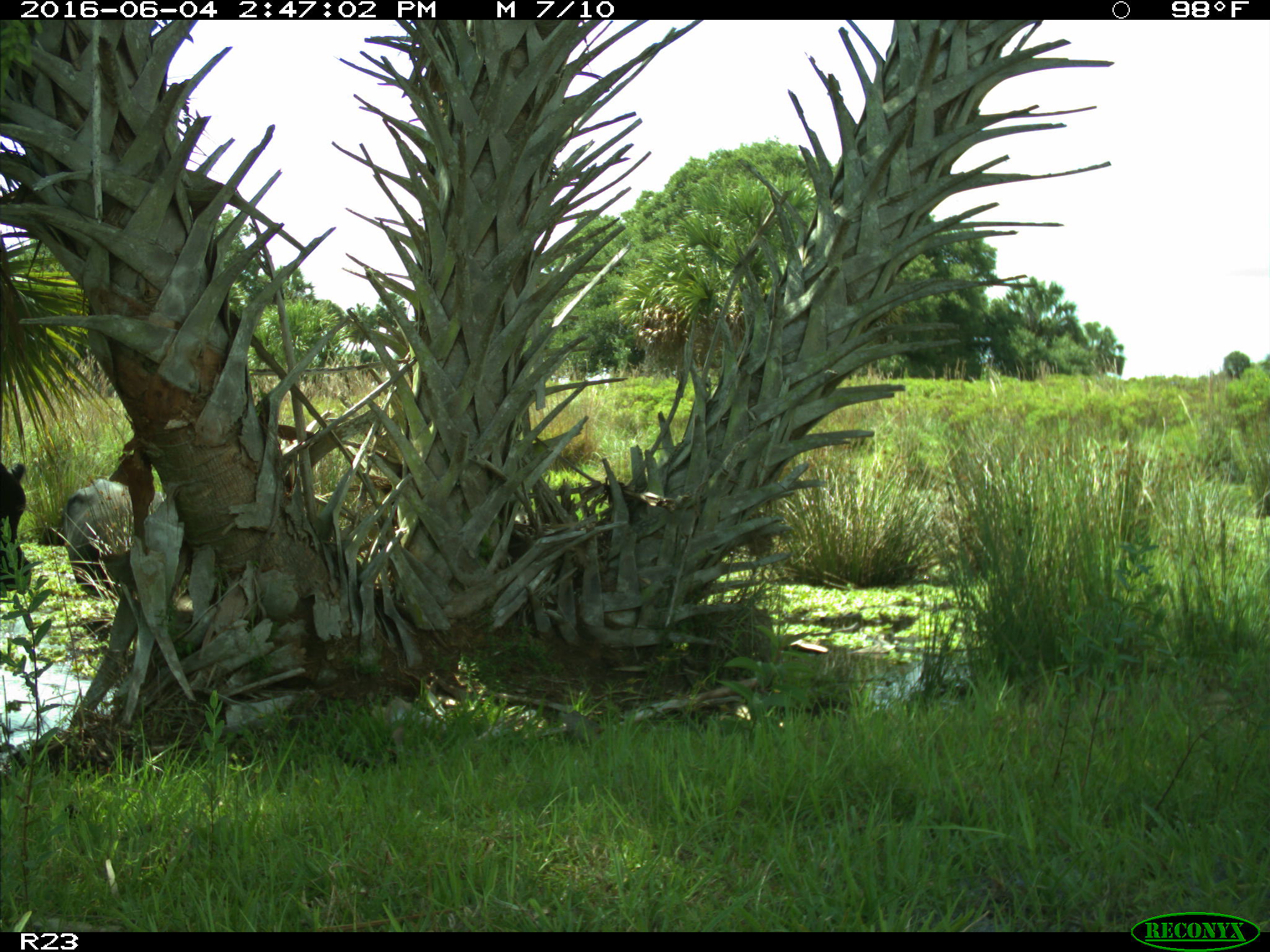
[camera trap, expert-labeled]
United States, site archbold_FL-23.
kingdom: Animalia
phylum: Chordata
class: Mammalia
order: Artiodactyla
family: Bovidae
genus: Bos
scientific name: Bos taurus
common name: domestic cow